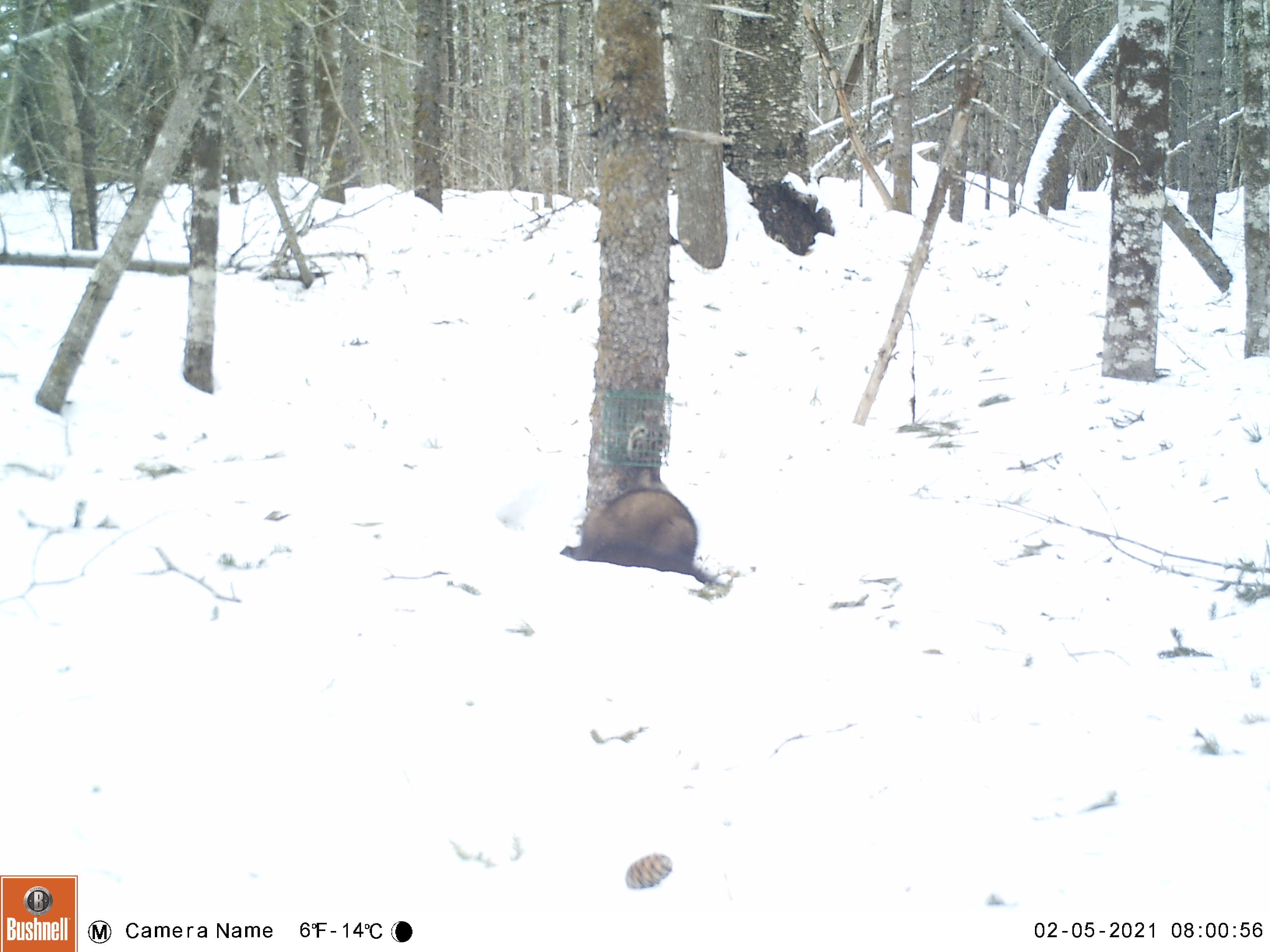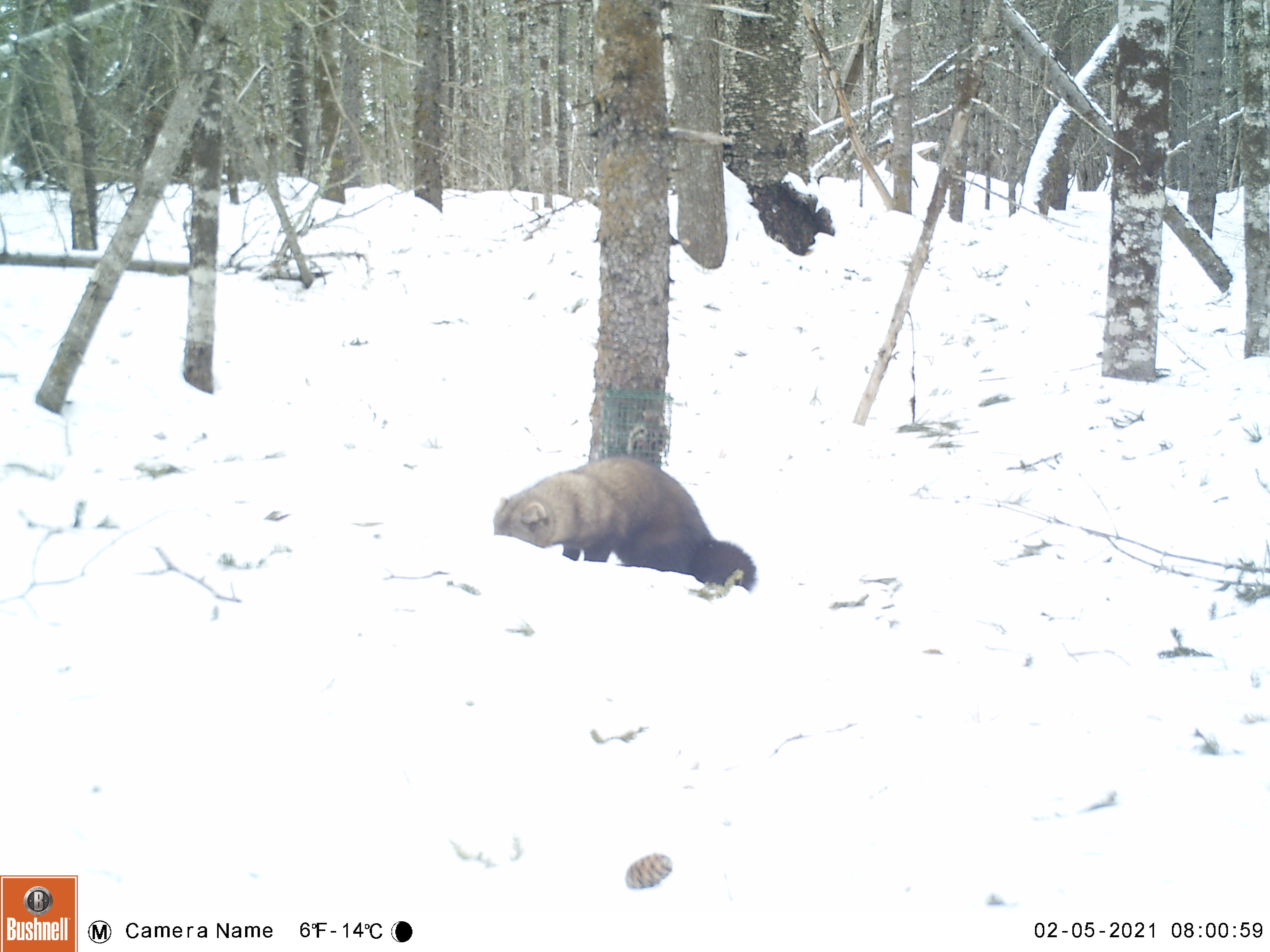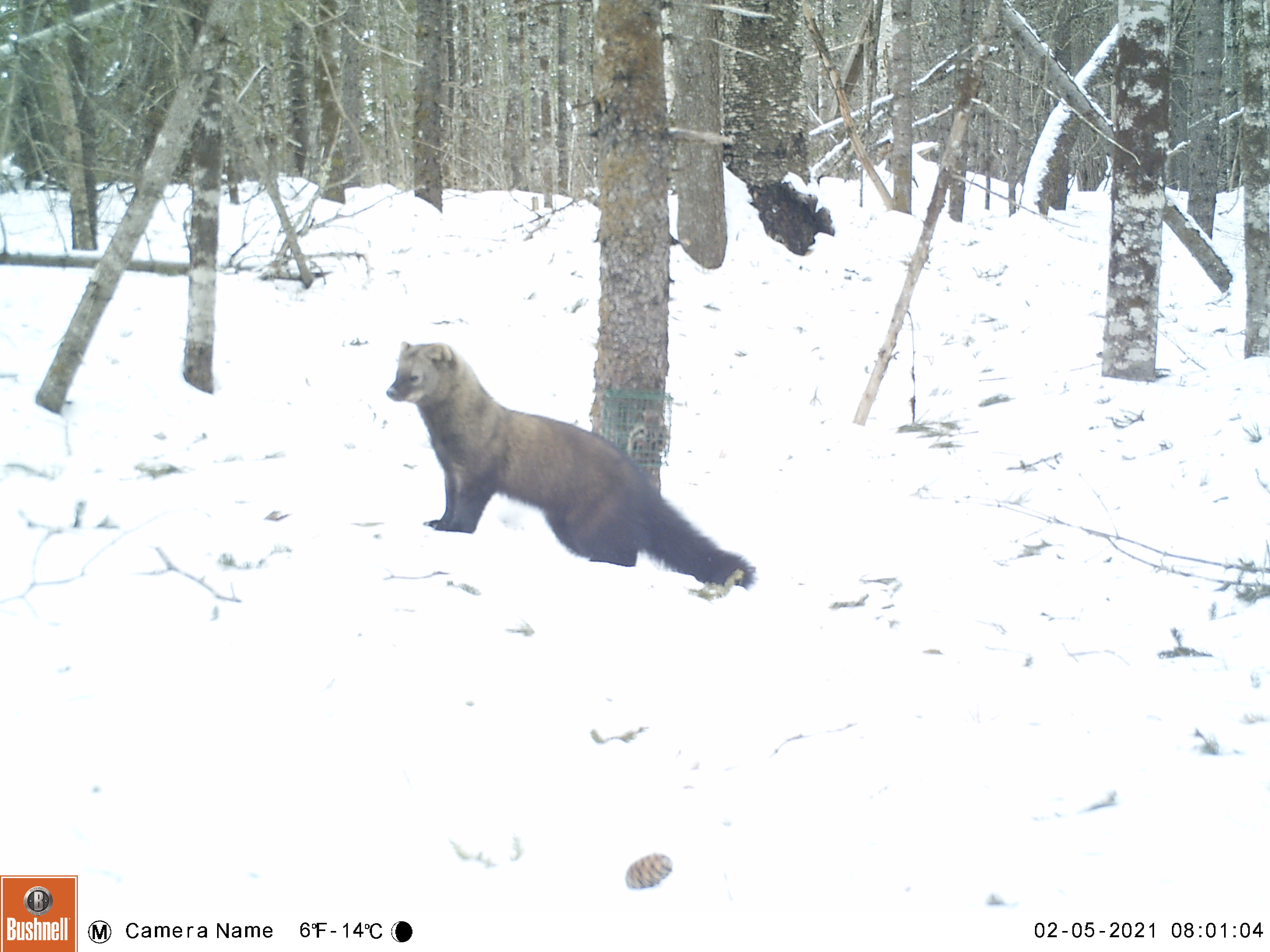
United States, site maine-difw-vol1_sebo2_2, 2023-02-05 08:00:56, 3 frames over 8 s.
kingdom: Animalia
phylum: Chordata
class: Mammalia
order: Carnivora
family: Mustelidae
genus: Pekania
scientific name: Pekania pennanti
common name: fisher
Fisher (Pekania pennanti).